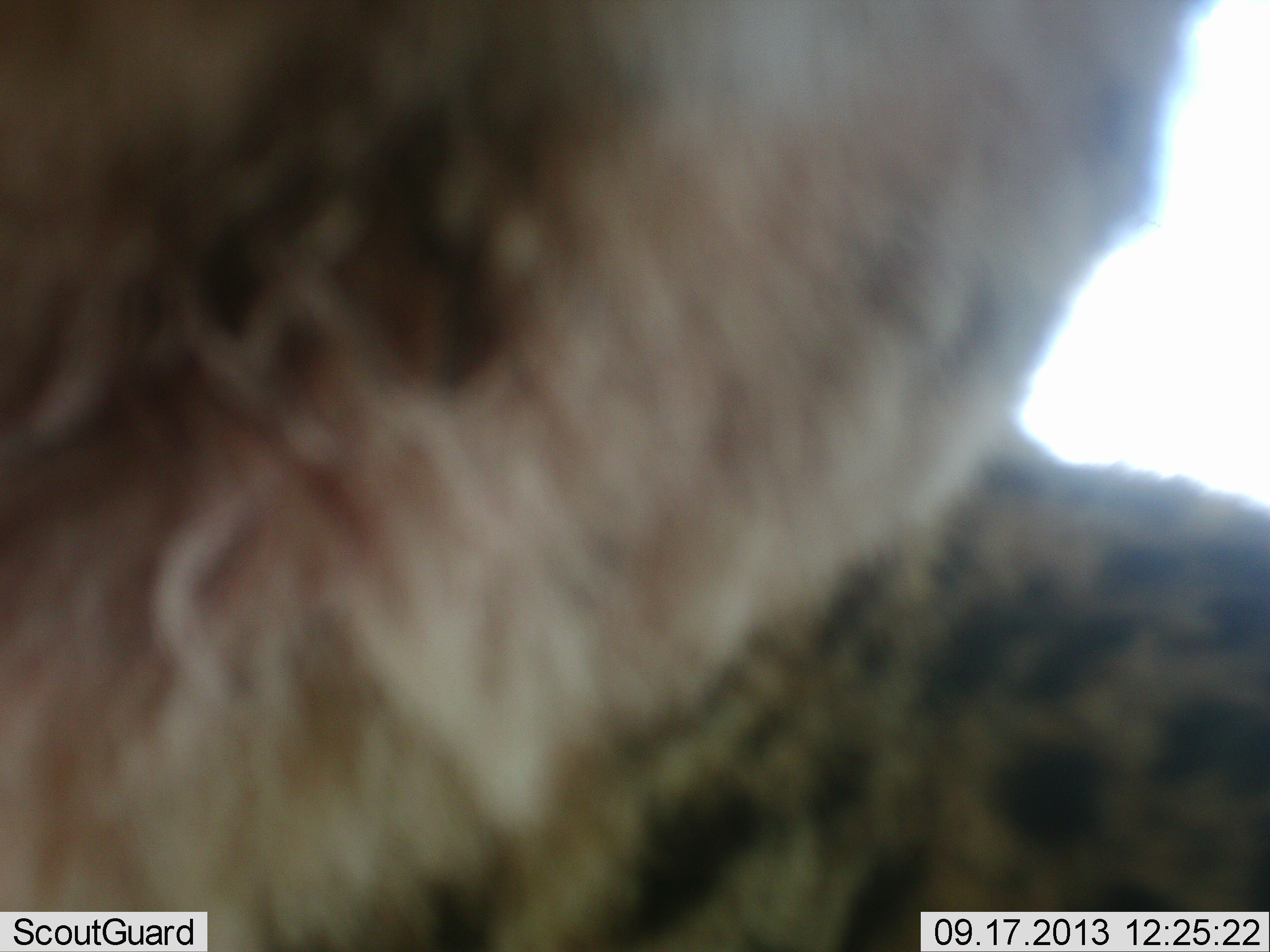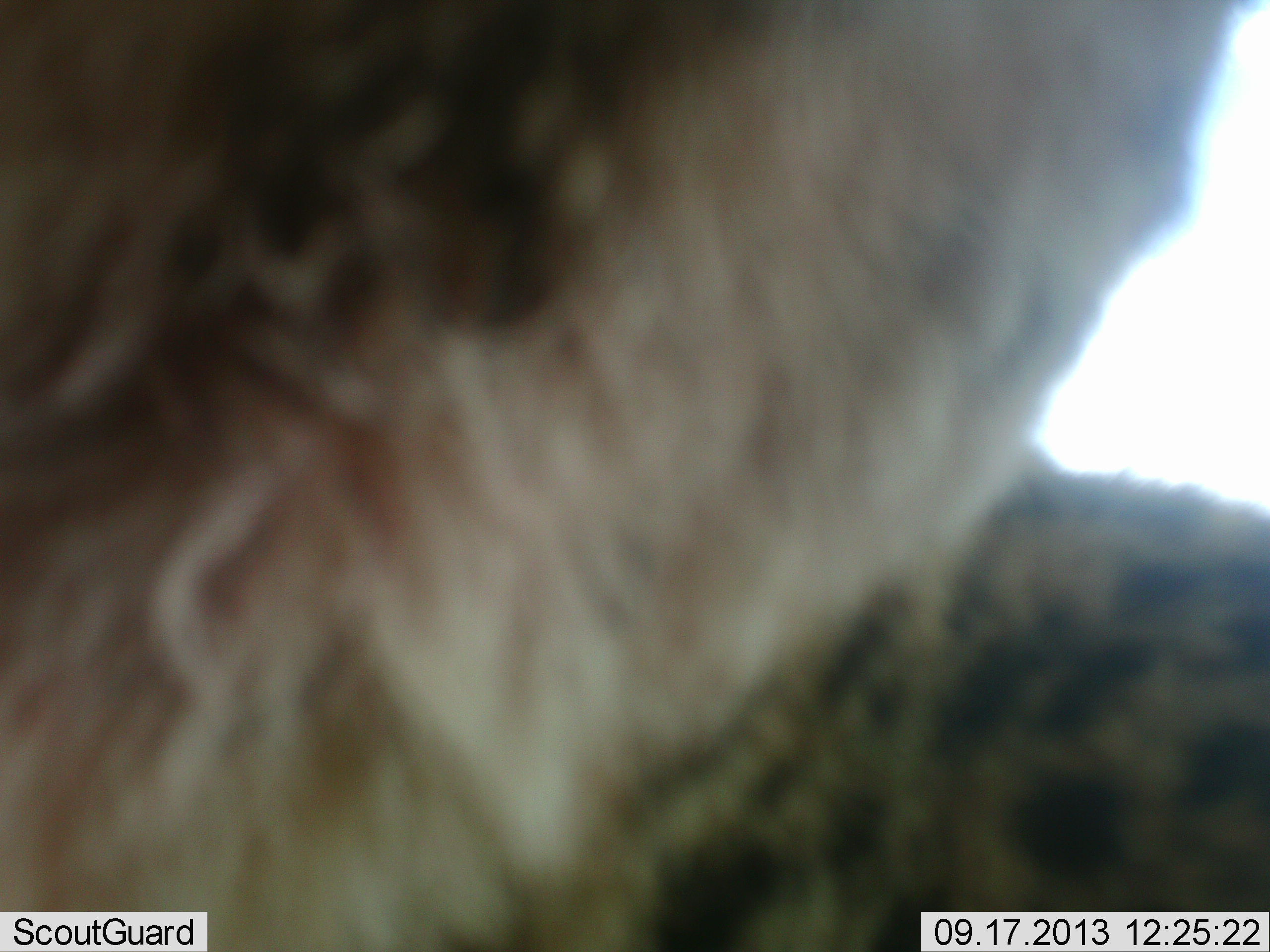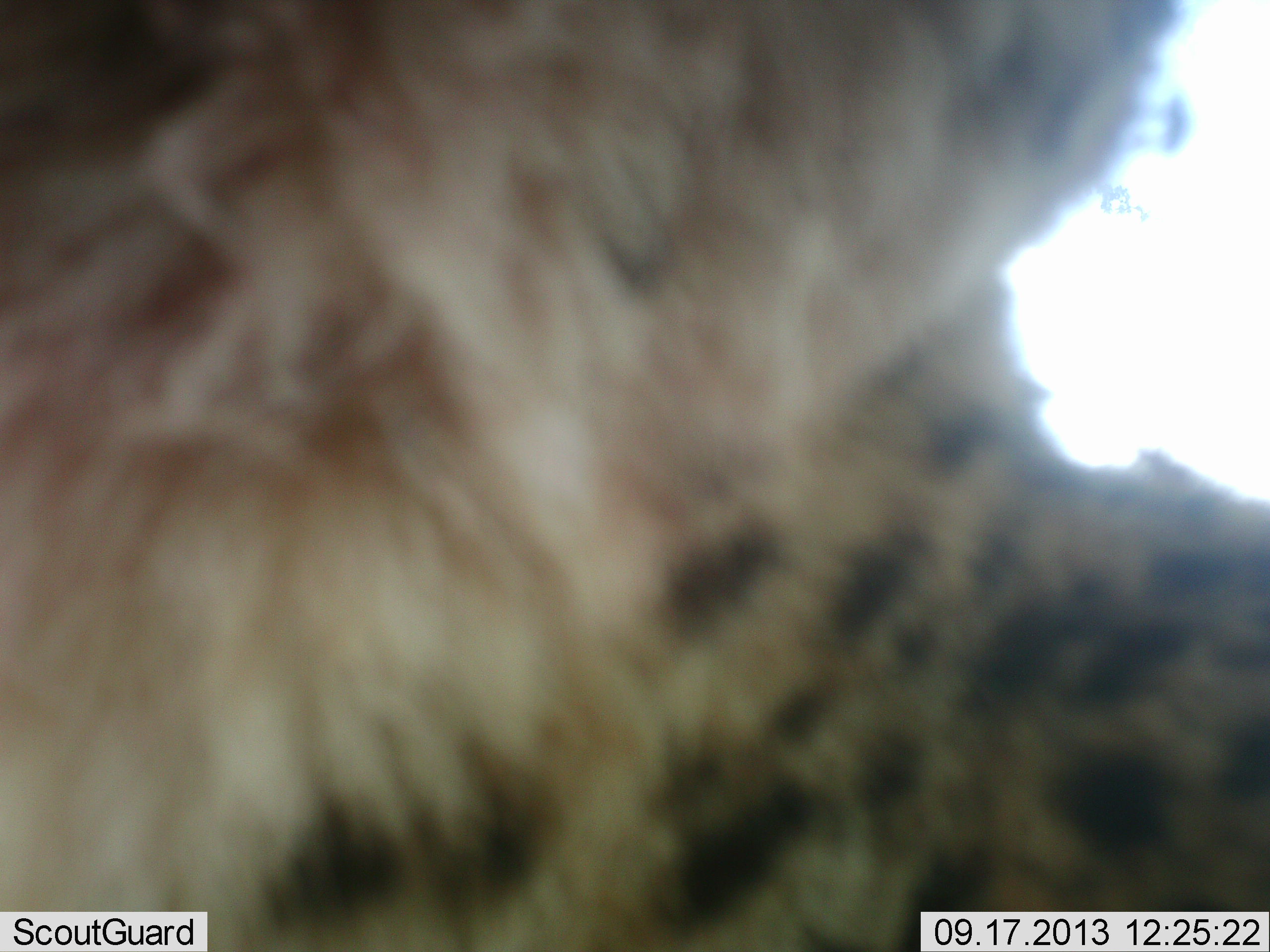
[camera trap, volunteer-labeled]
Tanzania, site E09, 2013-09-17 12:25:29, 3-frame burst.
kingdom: Animalia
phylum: Chordata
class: Mammalia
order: Carnivora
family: Felidae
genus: Acinonyx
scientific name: Acinonyx jubatus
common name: cheetah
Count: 1.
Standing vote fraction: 56%.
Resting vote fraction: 22%.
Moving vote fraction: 11%.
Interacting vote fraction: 22%.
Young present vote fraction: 0%.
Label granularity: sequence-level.